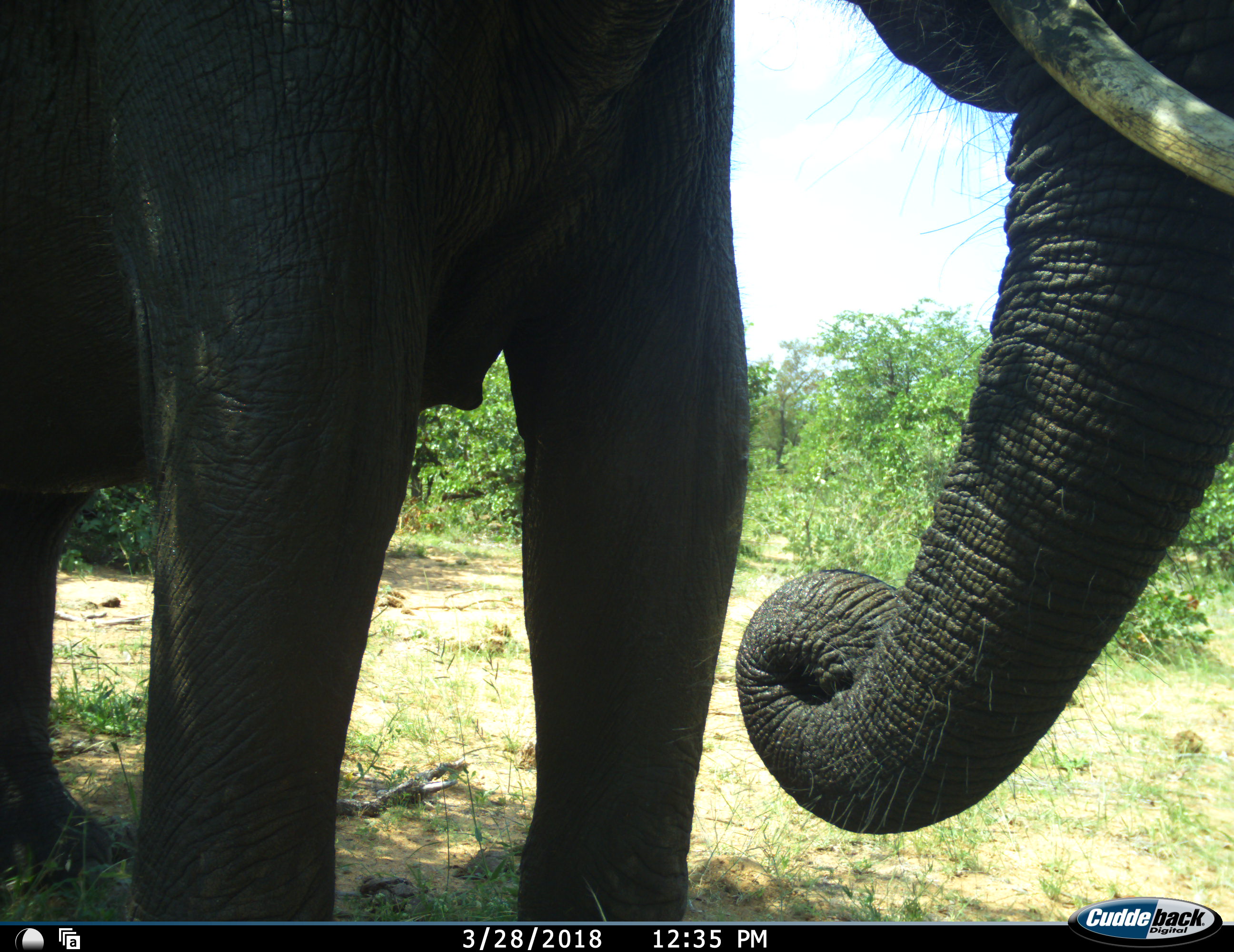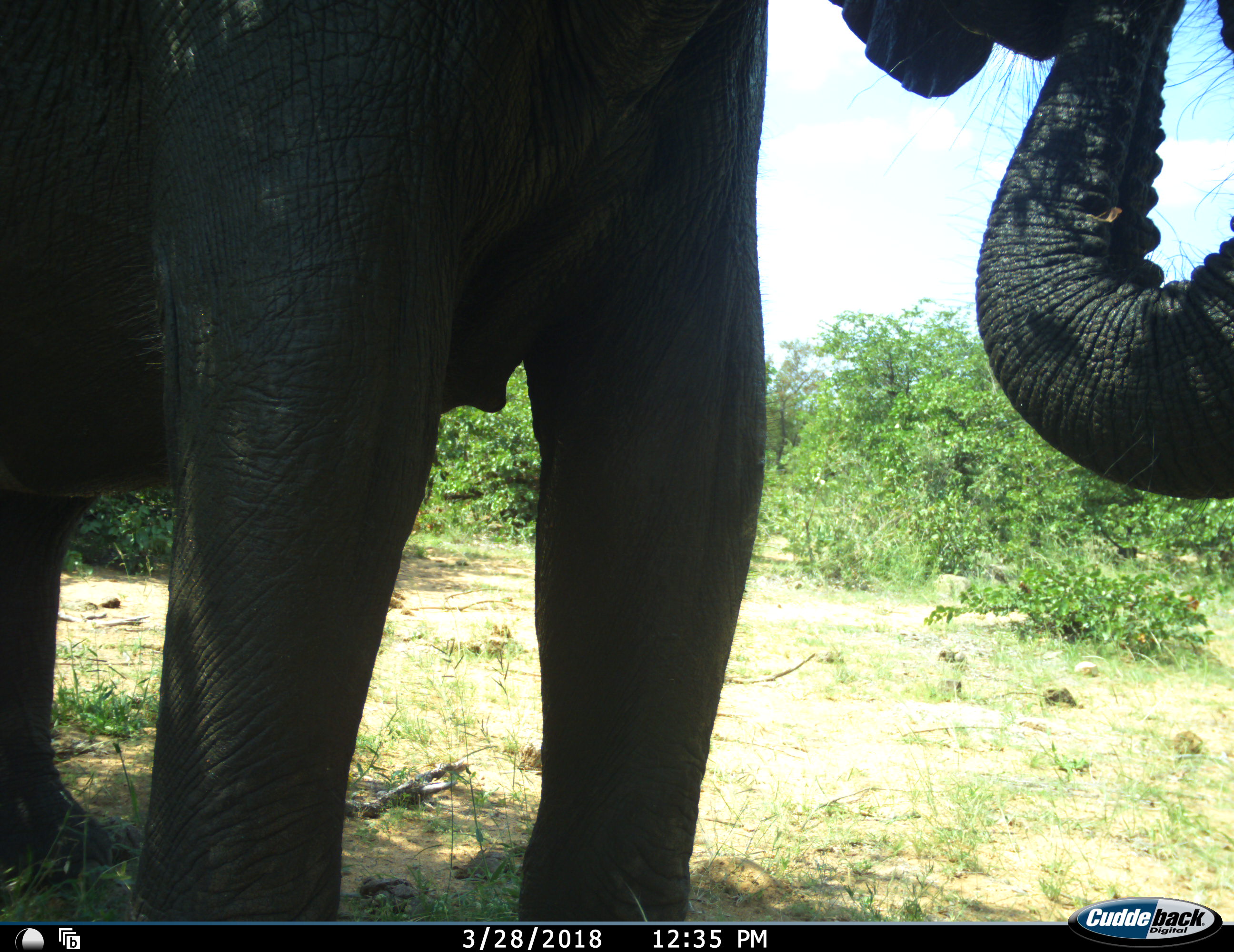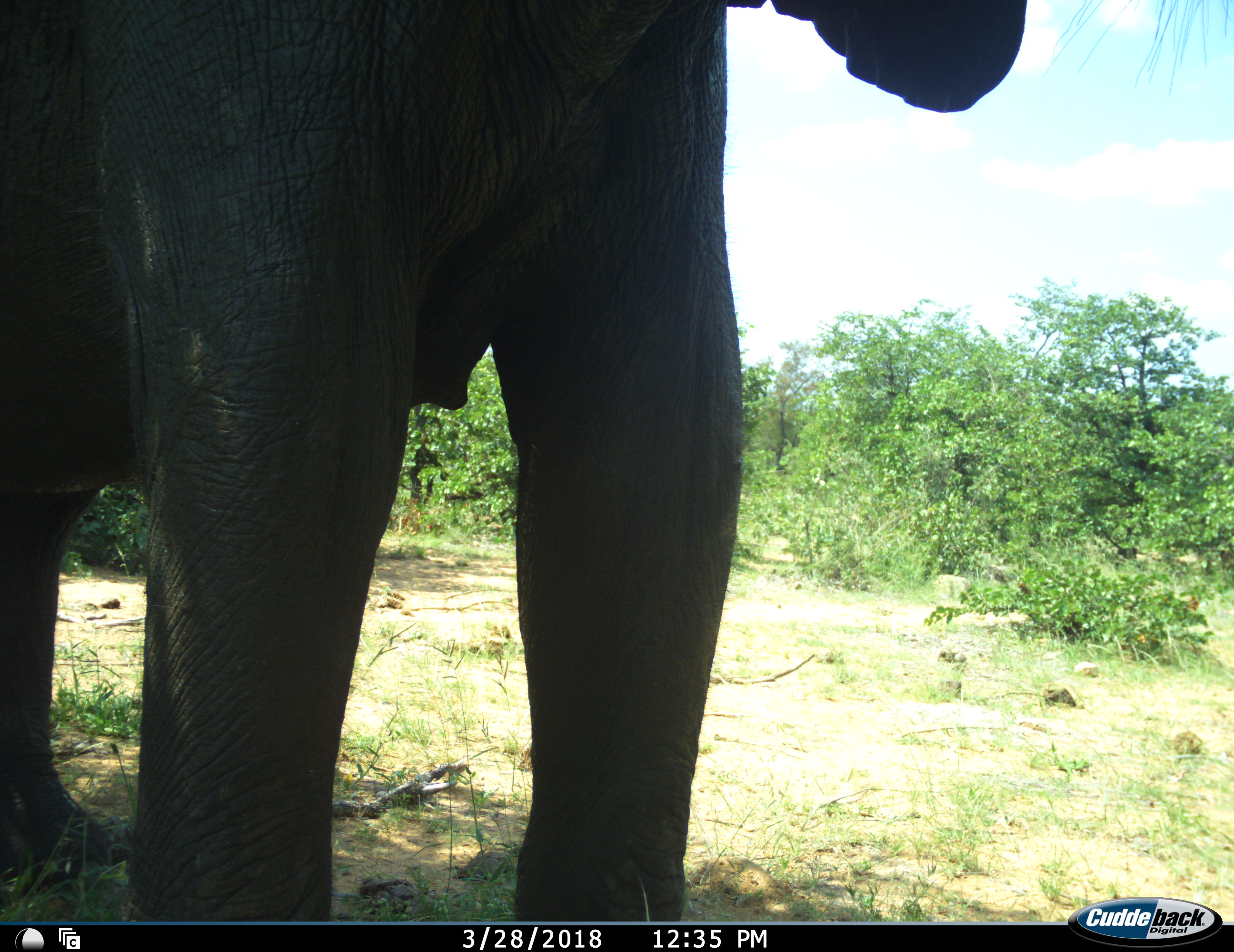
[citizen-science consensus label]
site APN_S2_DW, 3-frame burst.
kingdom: Animalia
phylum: Chordata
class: Mammalia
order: Proboscidea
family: Elephantidae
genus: Loxodonta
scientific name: Loxodonta africana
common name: african bush elephant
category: elephant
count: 1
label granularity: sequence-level